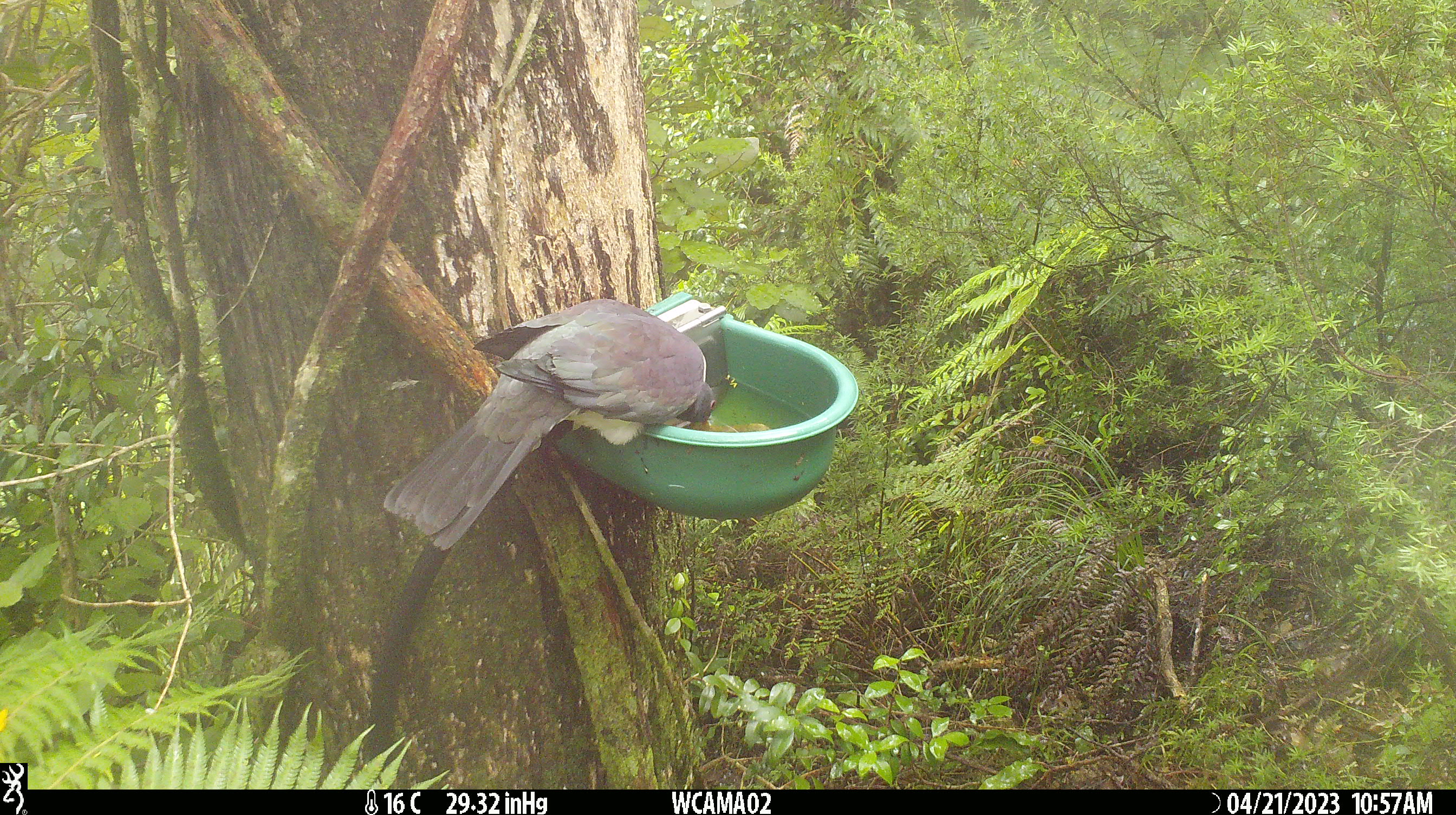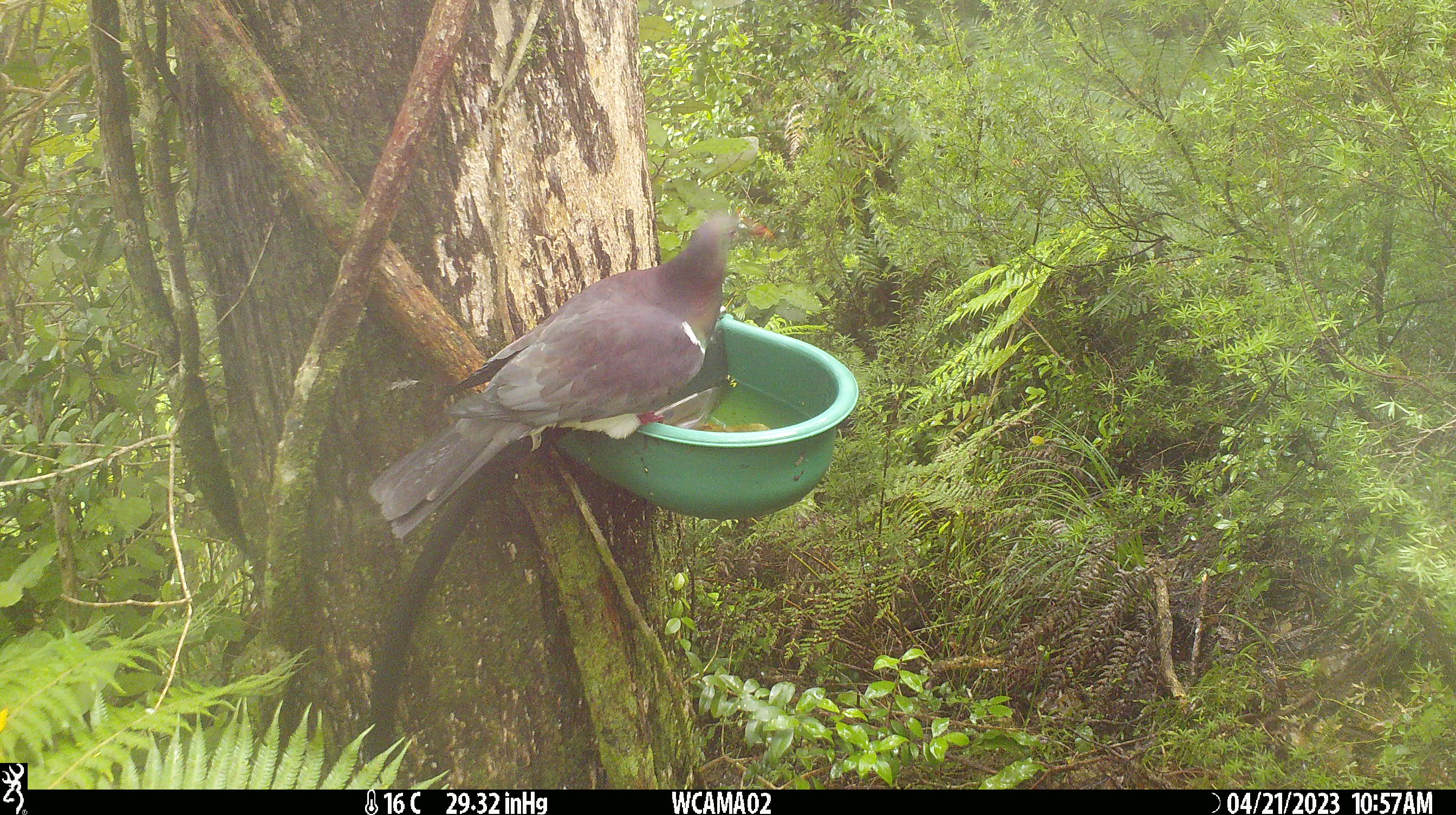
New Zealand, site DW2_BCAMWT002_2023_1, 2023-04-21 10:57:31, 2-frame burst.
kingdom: Animalia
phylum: Chordata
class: Aves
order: Columbiformes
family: Columbidae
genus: Hemiphaga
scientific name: Hemiphaga novaeseelandiae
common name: new zealand pigeon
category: kereru